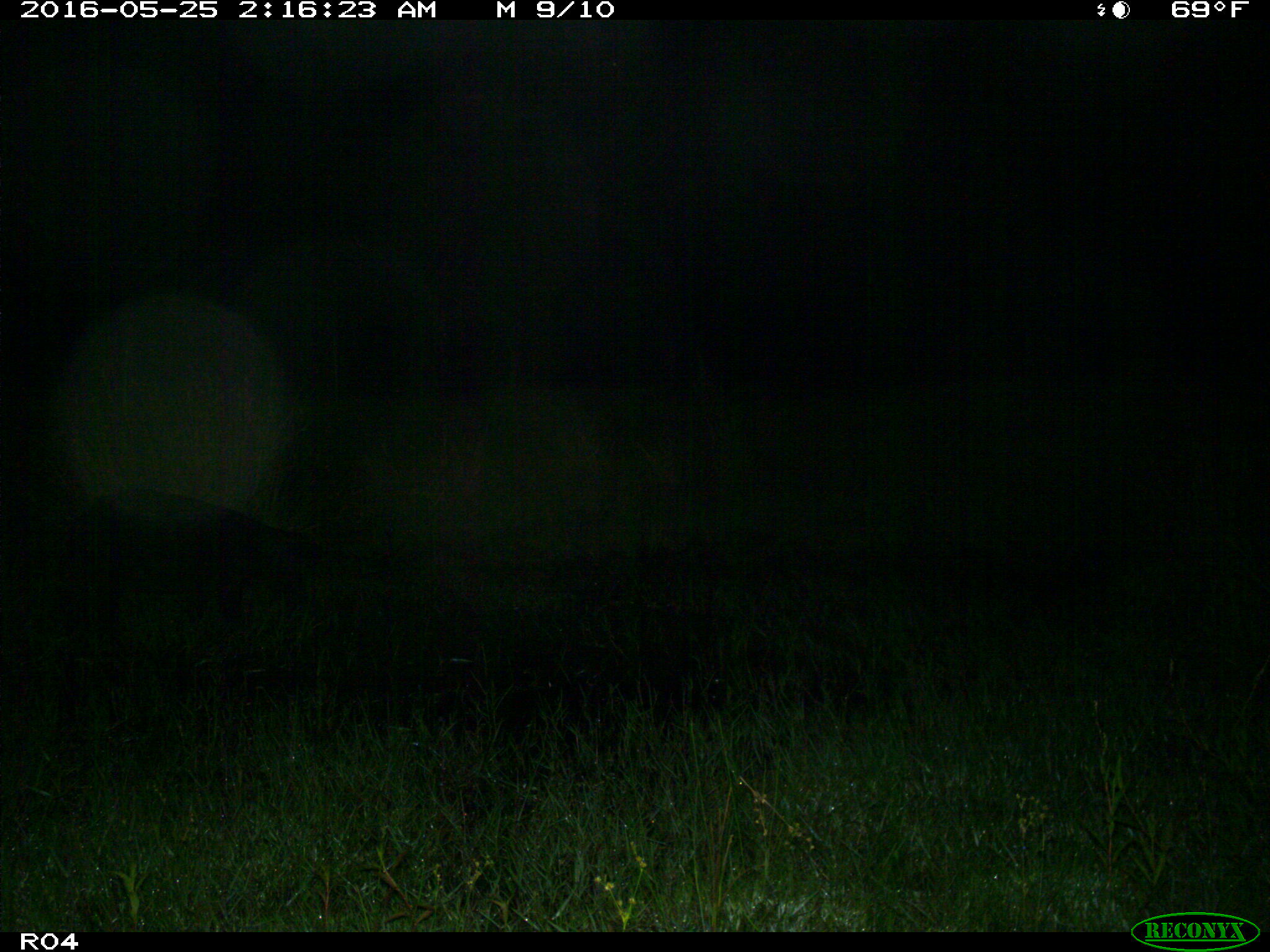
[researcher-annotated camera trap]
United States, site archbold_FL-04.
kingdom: Animalia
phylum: Chordata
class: Mammalia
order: Artiodactyla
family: Suidae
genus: Sus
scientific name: Sus scrofa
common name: wild boar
Sus scrofa (wild boar).